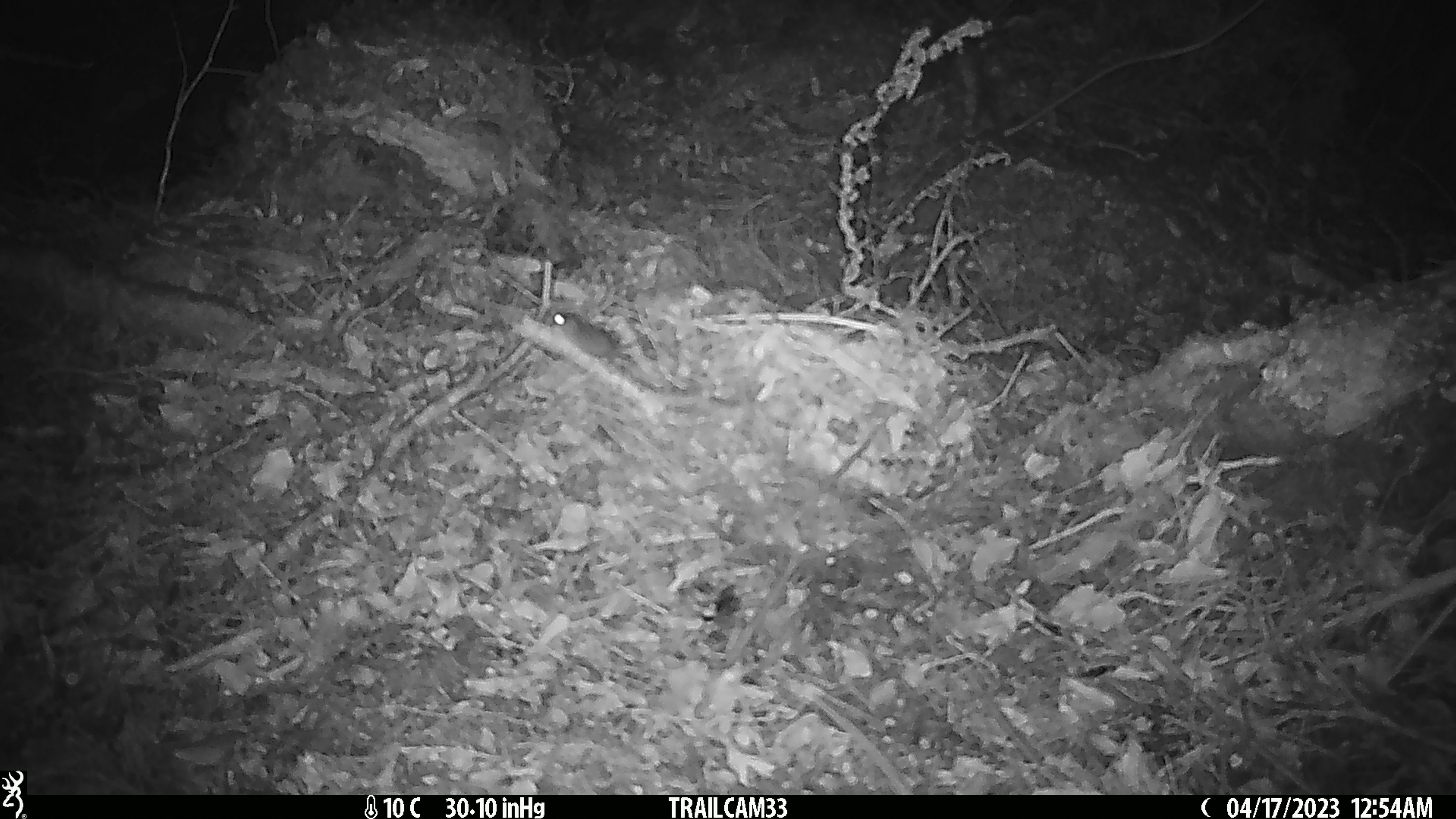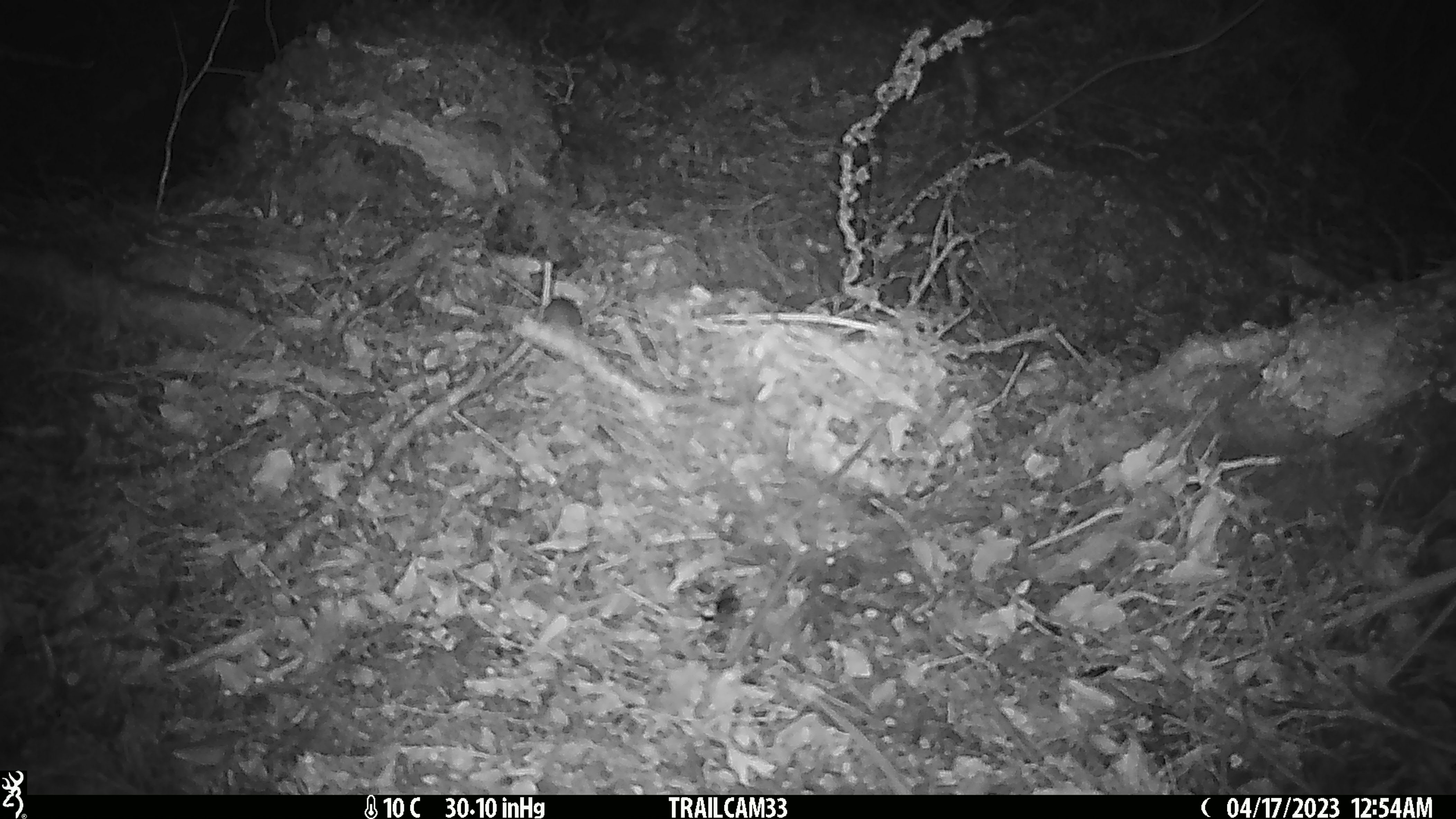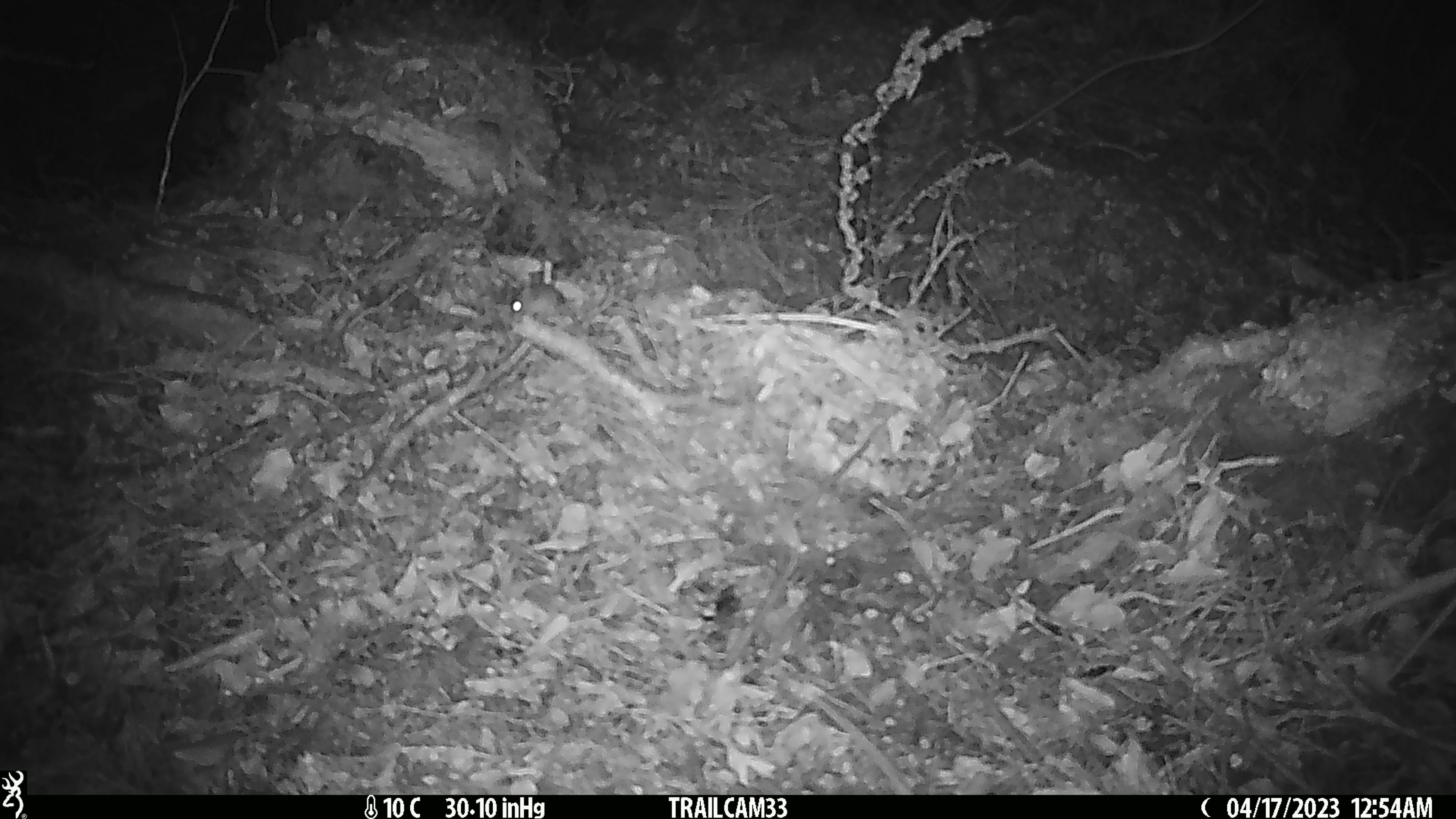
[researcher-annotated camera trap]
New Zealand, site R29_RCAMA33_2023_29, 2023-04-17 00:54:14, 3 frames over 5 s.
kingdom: Animalia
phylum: Chordata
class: Mammalia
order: Rodentia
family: Muridae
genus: Mus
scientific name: Mus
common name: mouse